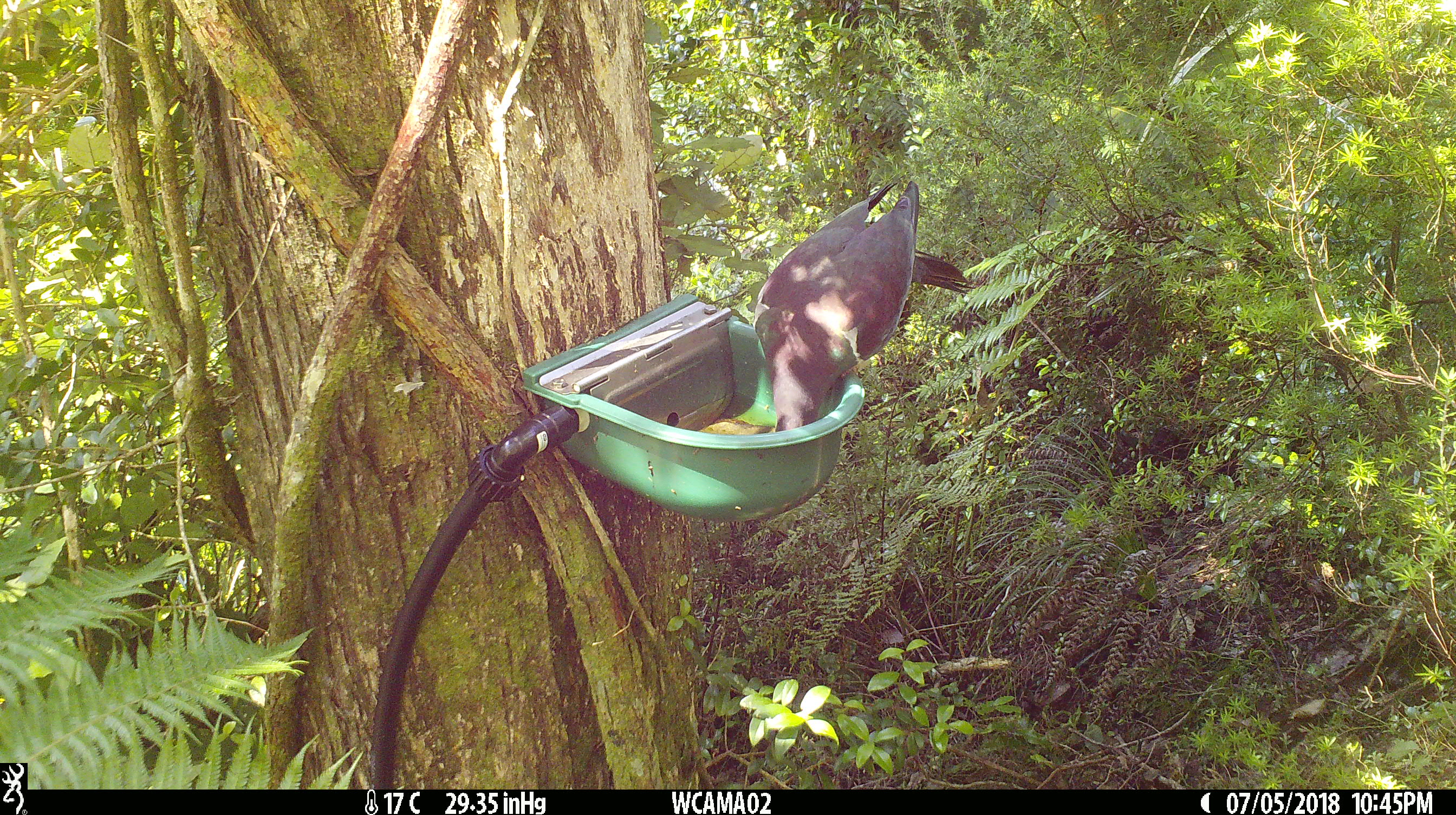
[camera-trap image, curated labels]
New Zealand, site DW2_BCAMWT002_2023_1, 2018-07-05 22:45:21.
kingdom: Animalia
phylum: Chordata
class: Aves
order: Columbiformes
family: Columbidae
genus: Hemiphaga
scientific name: Hemiphaga novaeseelandiae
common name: new zealand pigeon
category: kereru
Kereru (new zealand pigeon) (Hemiphaga novaeseelandiae).